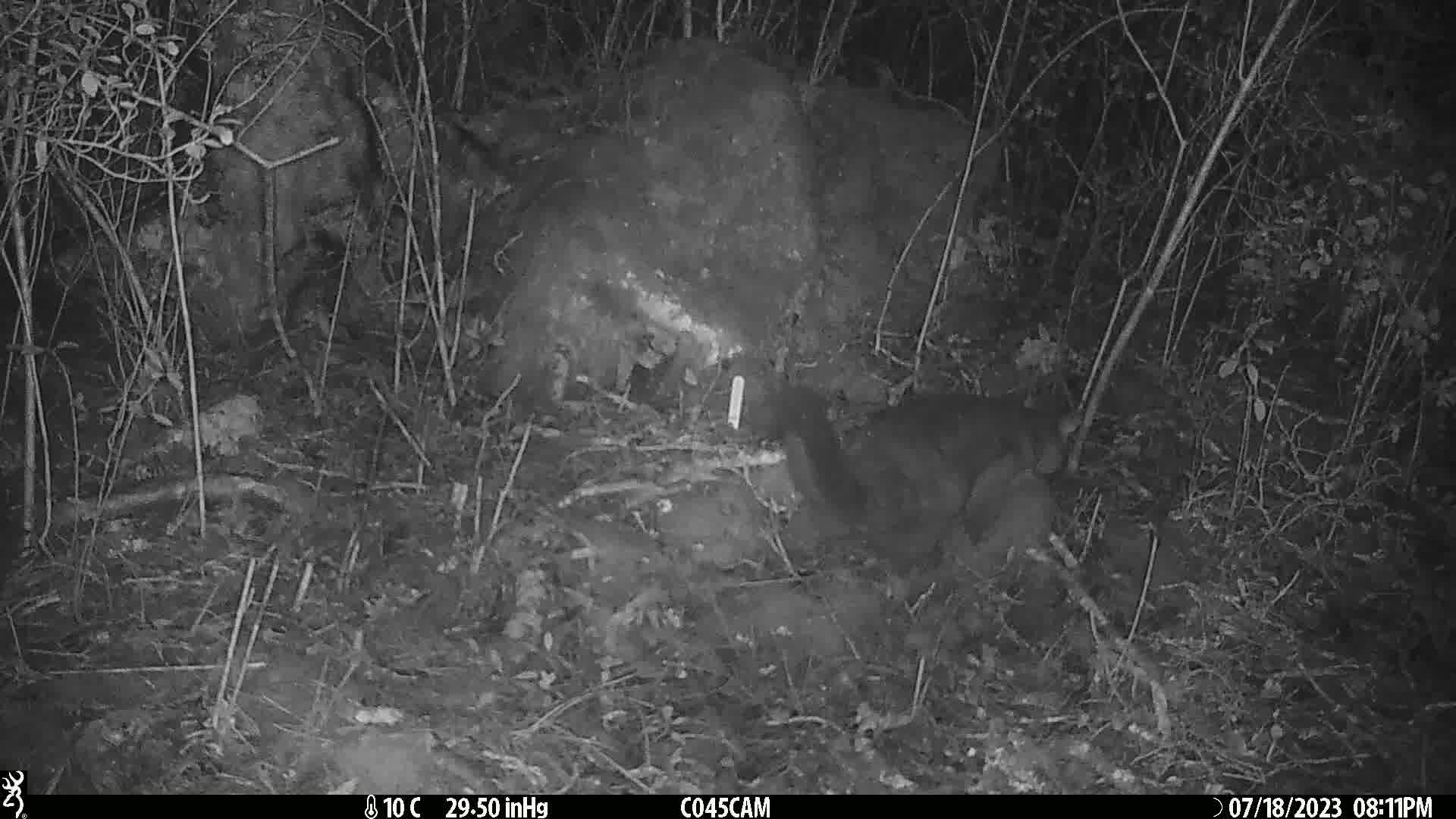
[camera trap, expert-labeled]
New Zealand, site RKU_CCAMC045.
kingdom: Animalia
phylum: Chordata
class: Mammalia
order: Diprotodontia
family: Phalangeridae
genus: Trichosurus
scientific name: Trichosurus vulpecula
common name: common brushtail possum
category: possum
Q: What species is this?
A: Possum (common brushtail possum) (Trichosurus vulpecula).